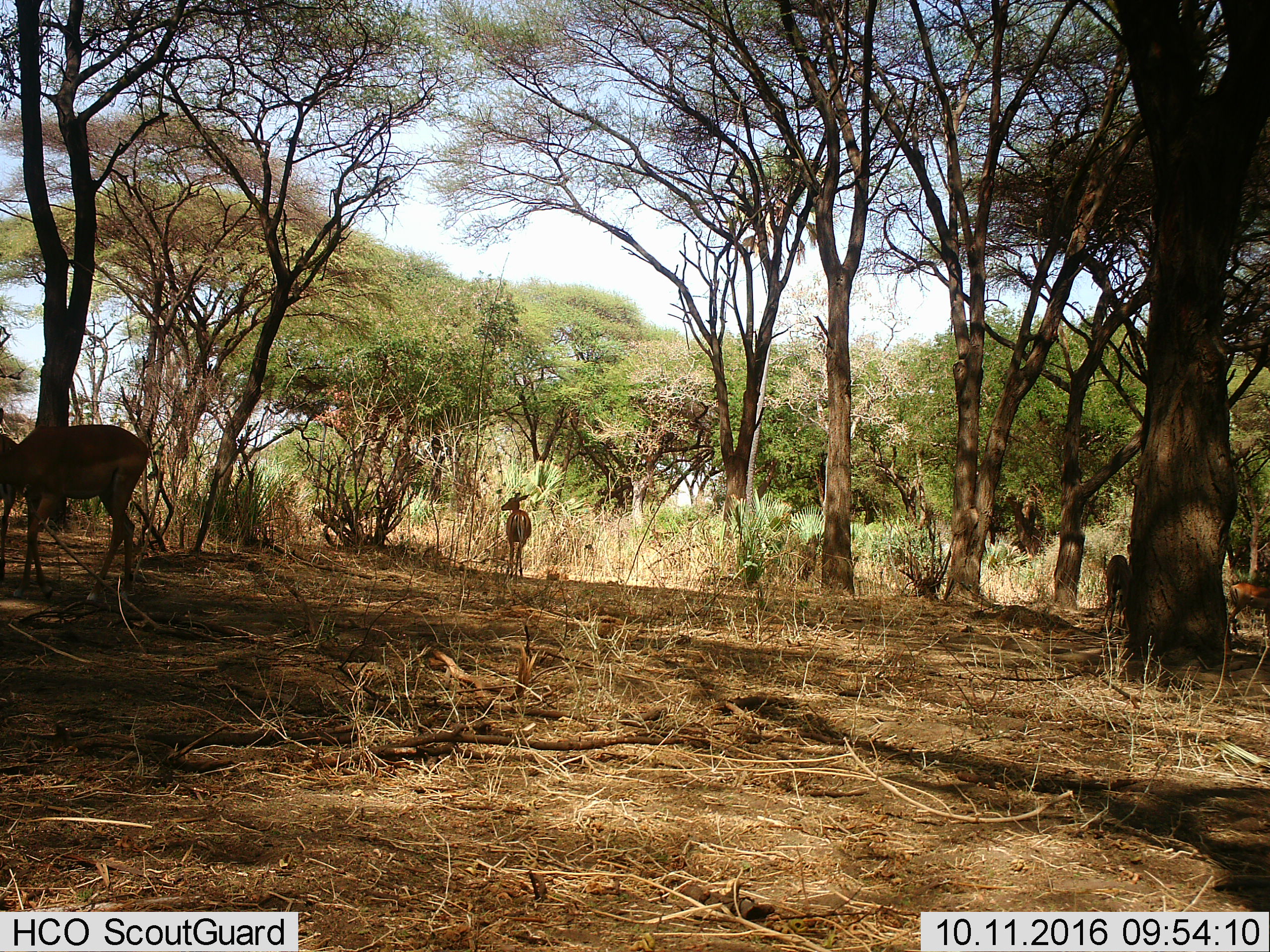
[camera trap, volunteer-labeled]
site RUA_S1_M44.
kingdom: Animalia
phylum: Chordata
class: Mammalia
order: Artiodactyla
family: Bovidae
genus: Aepyceros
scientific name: Aepyceros melampus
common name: impala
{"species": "impala (Aepyceros melampus)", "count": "5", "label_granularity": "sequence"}